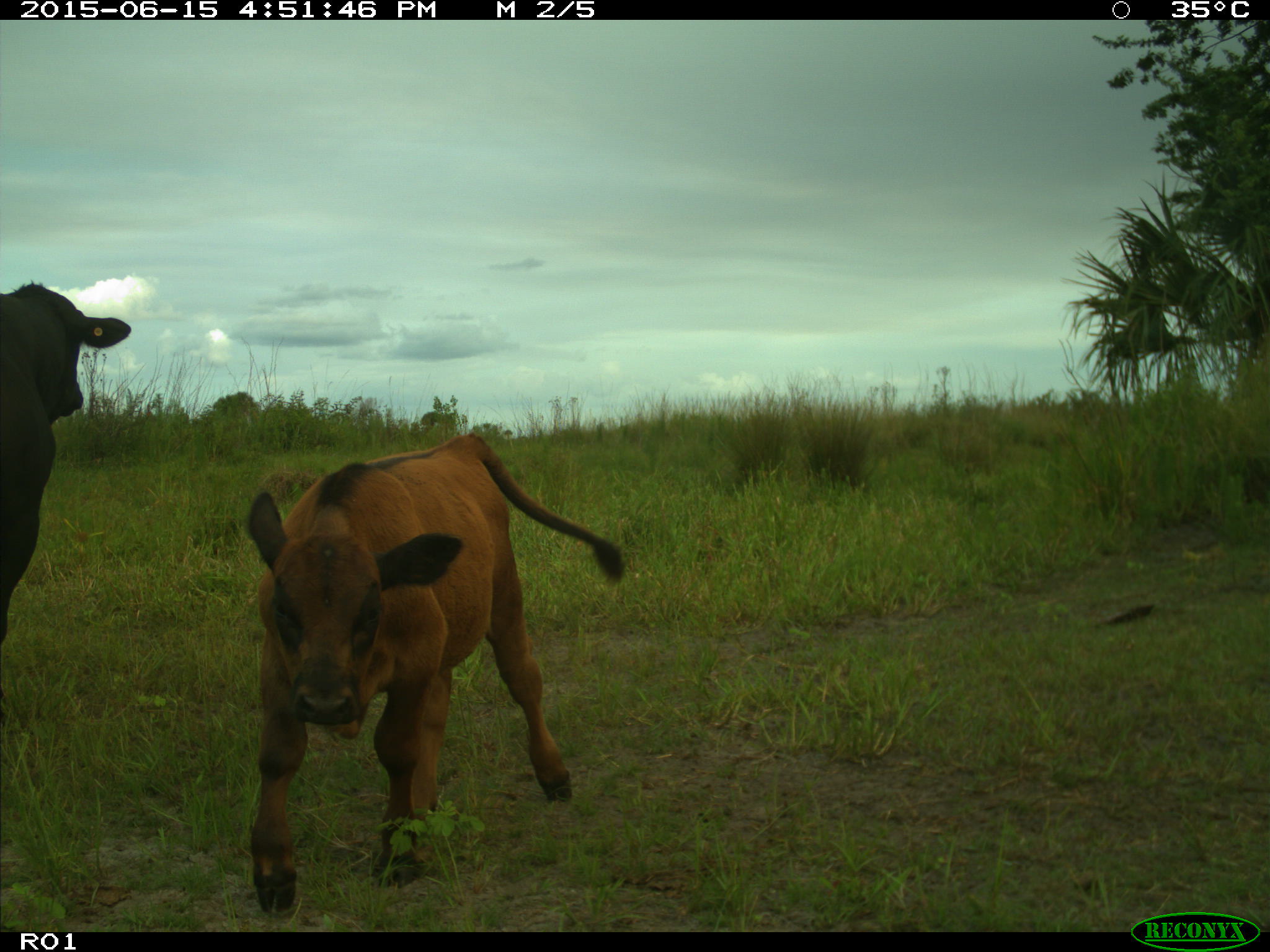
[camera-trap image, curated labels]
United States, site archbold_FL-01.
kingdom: Animalia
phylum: Chordata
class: Mammalia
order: Artiodactyla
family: Bovidae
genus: Bos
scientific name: Bos taurus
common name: domestic cow